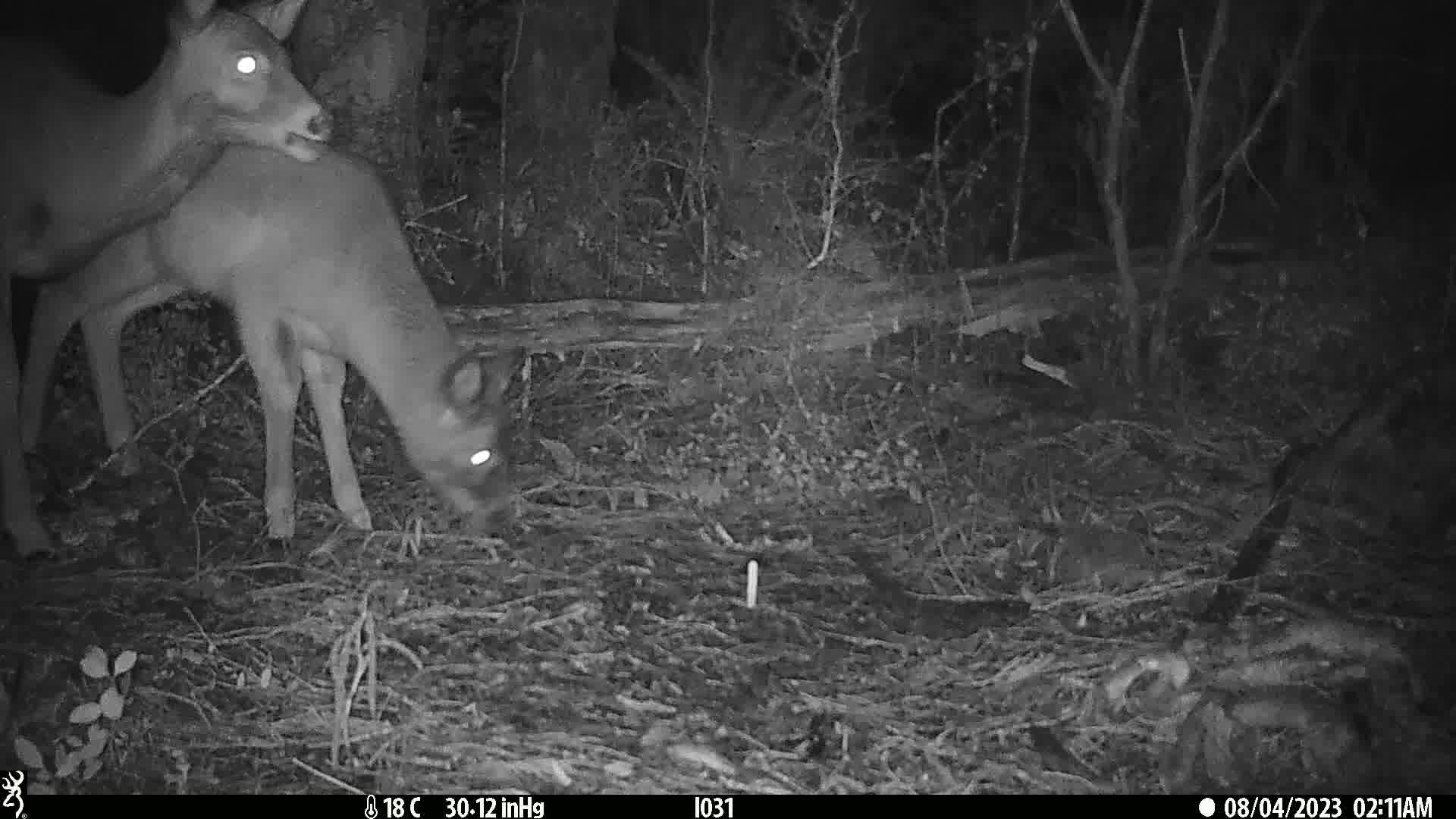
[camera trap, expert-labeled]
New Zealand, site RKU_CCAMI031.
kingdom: Animalia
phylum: Chordata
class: Mammalia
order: Artiodactyla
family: Cervidae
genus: Odocoileus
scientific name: Odocoileus virginianus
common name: white-tailed deer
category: white tailed deer